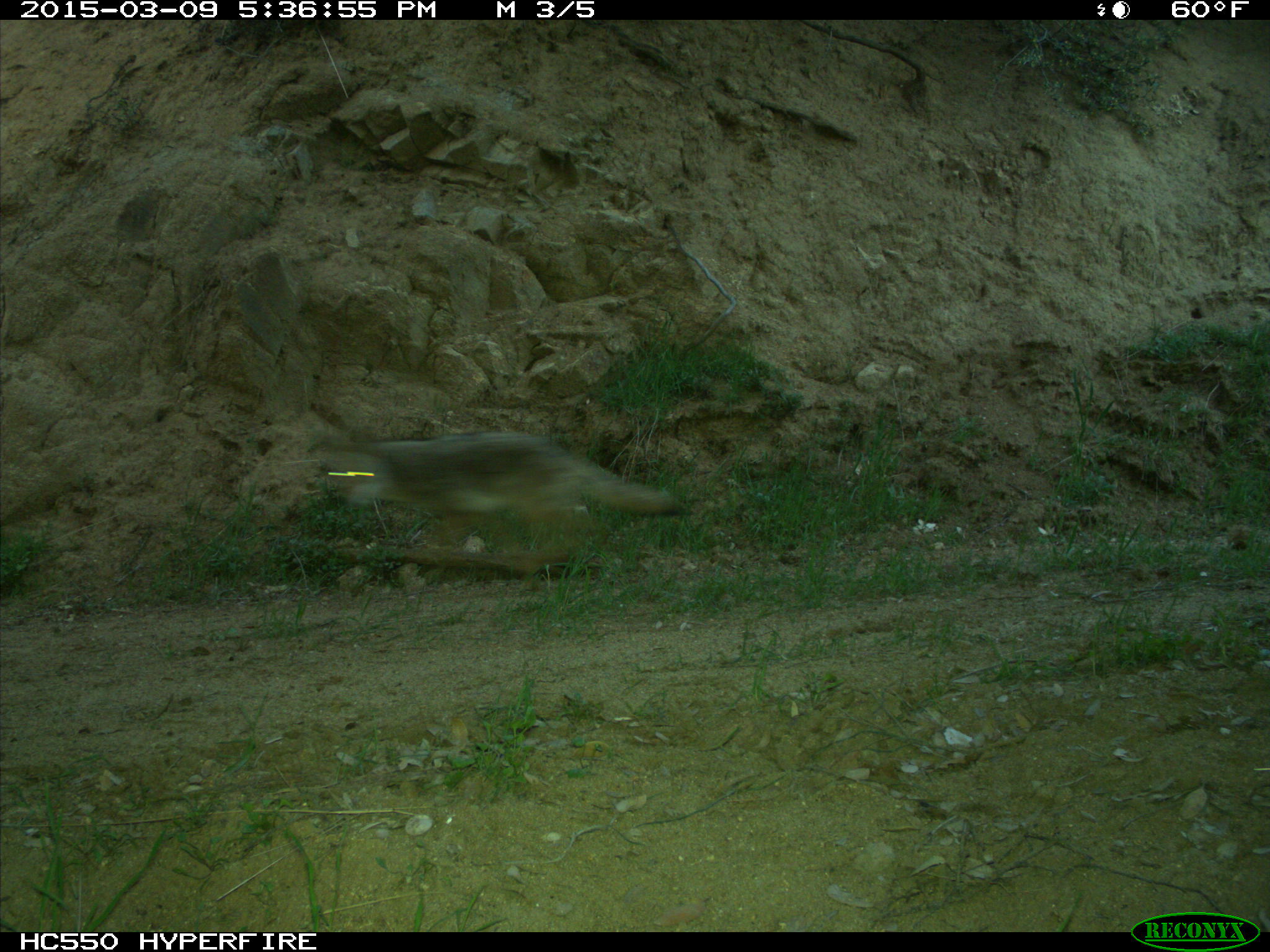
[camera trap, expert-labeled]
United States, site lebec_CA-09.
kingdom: Animalia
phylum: Chordata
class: Mammalia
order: Carnivora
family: Canidae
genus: Canis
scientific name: Canis latrans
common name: coyote